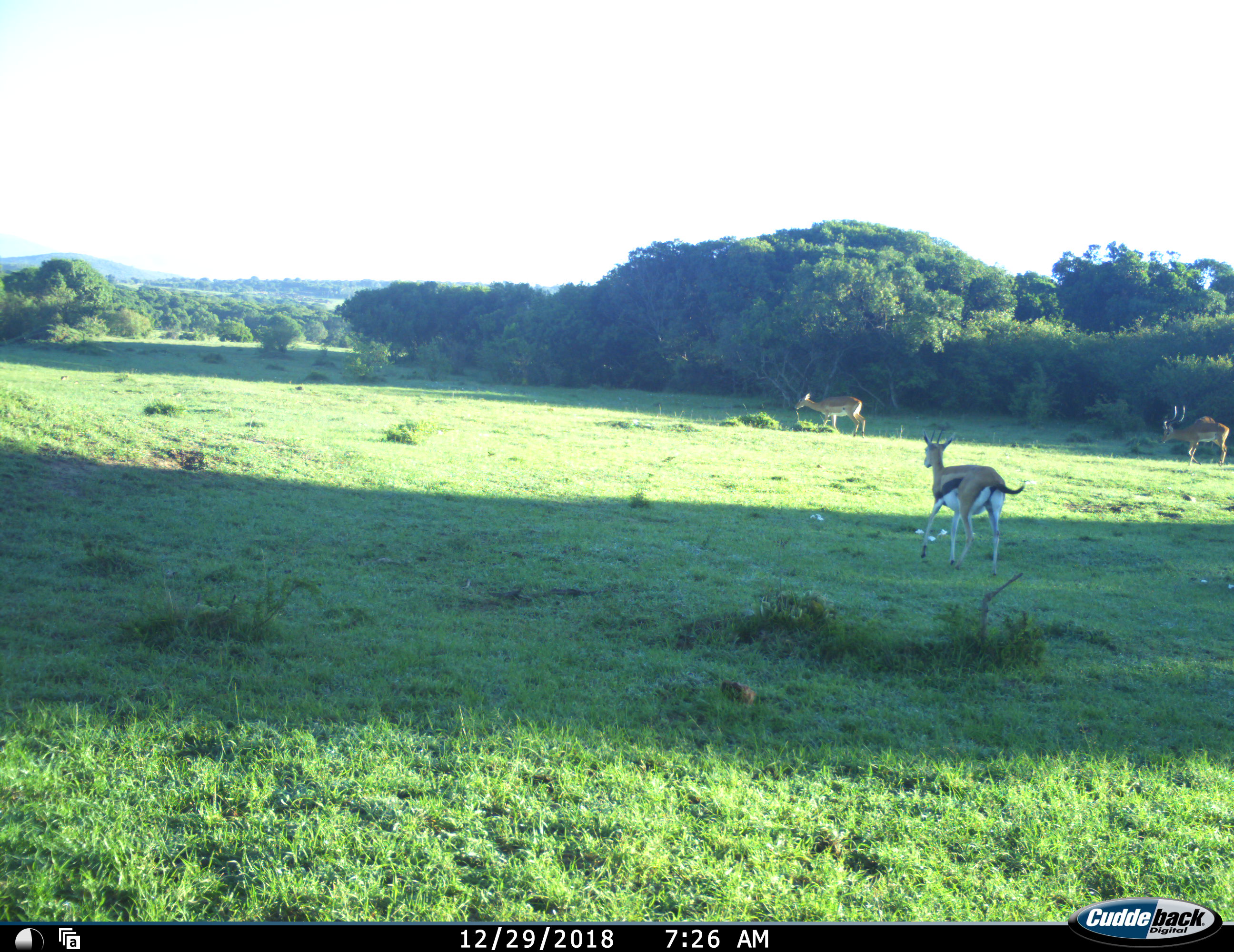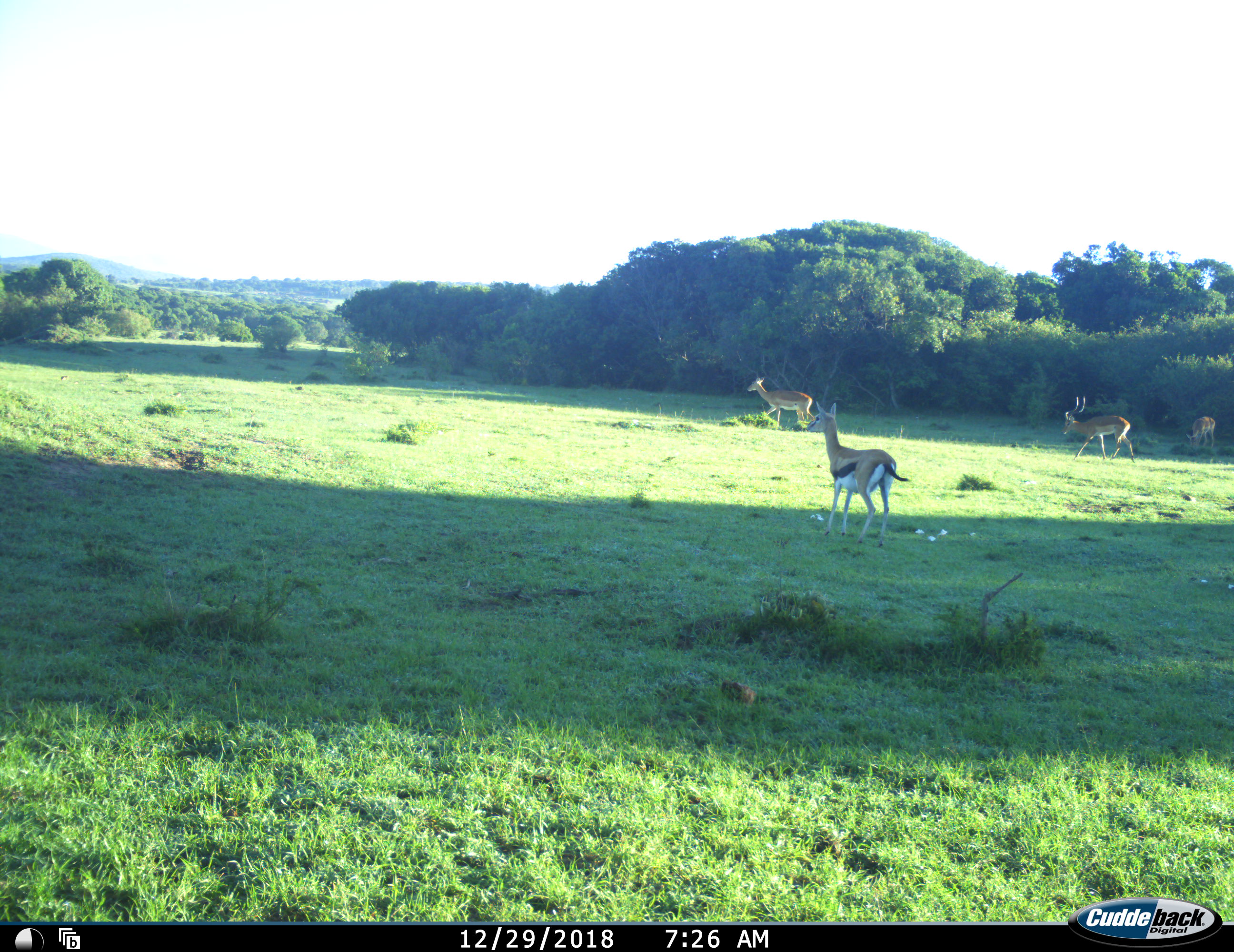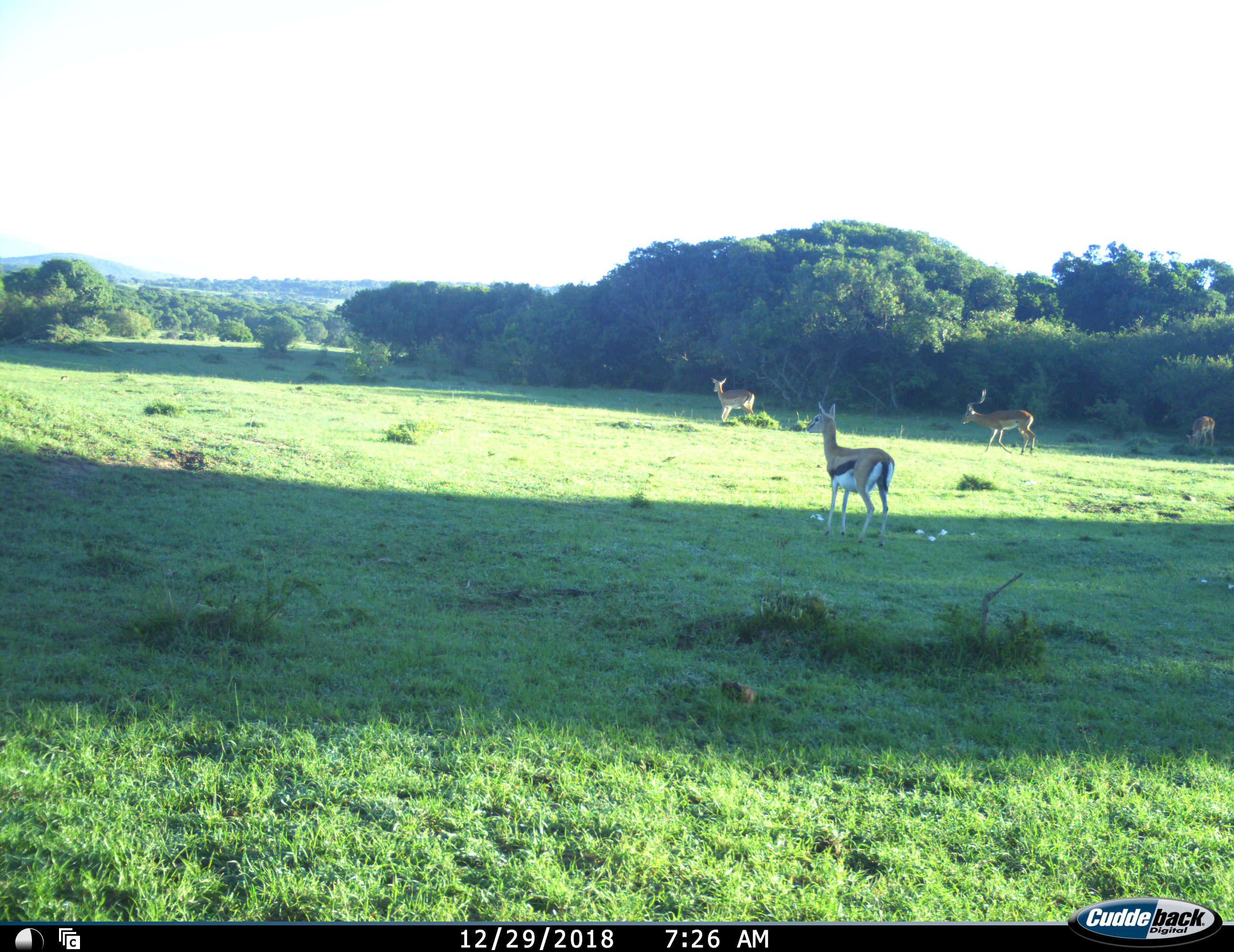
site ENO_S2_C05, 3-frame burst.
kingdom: Animalia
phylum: Chordata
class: Mammalia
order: Artiodactyla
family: Bovidae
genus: Eudorcas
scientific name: Eudorcas thomsonii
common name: thomson's gazelle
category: gazellethomsons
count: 1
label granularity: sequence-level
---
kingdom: Animalia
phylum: Chordata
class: Mammalia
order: Artiodactyla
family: Bovidae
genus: Aepyceros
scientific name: Aepyceros melampus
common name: impala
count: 3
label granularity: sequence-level